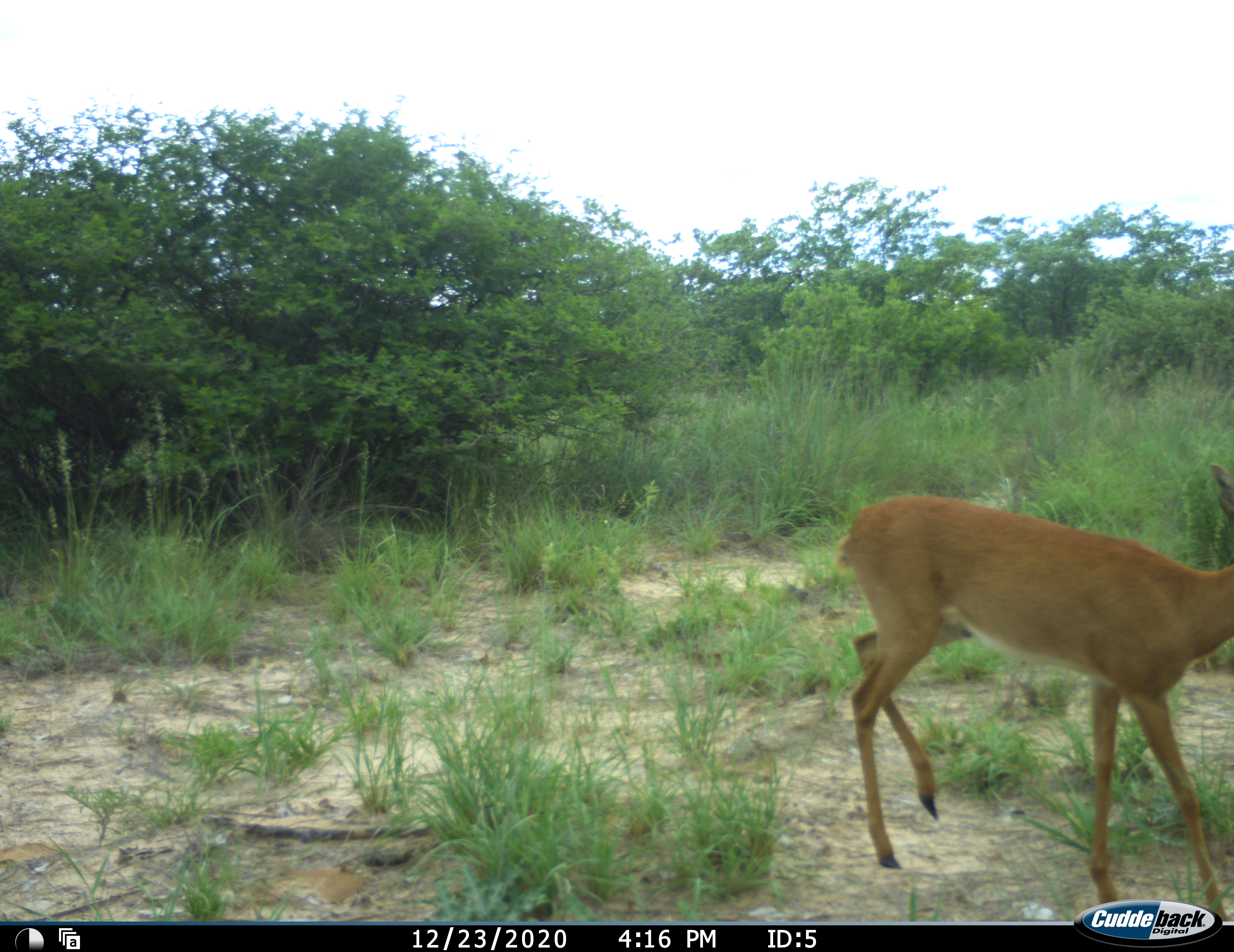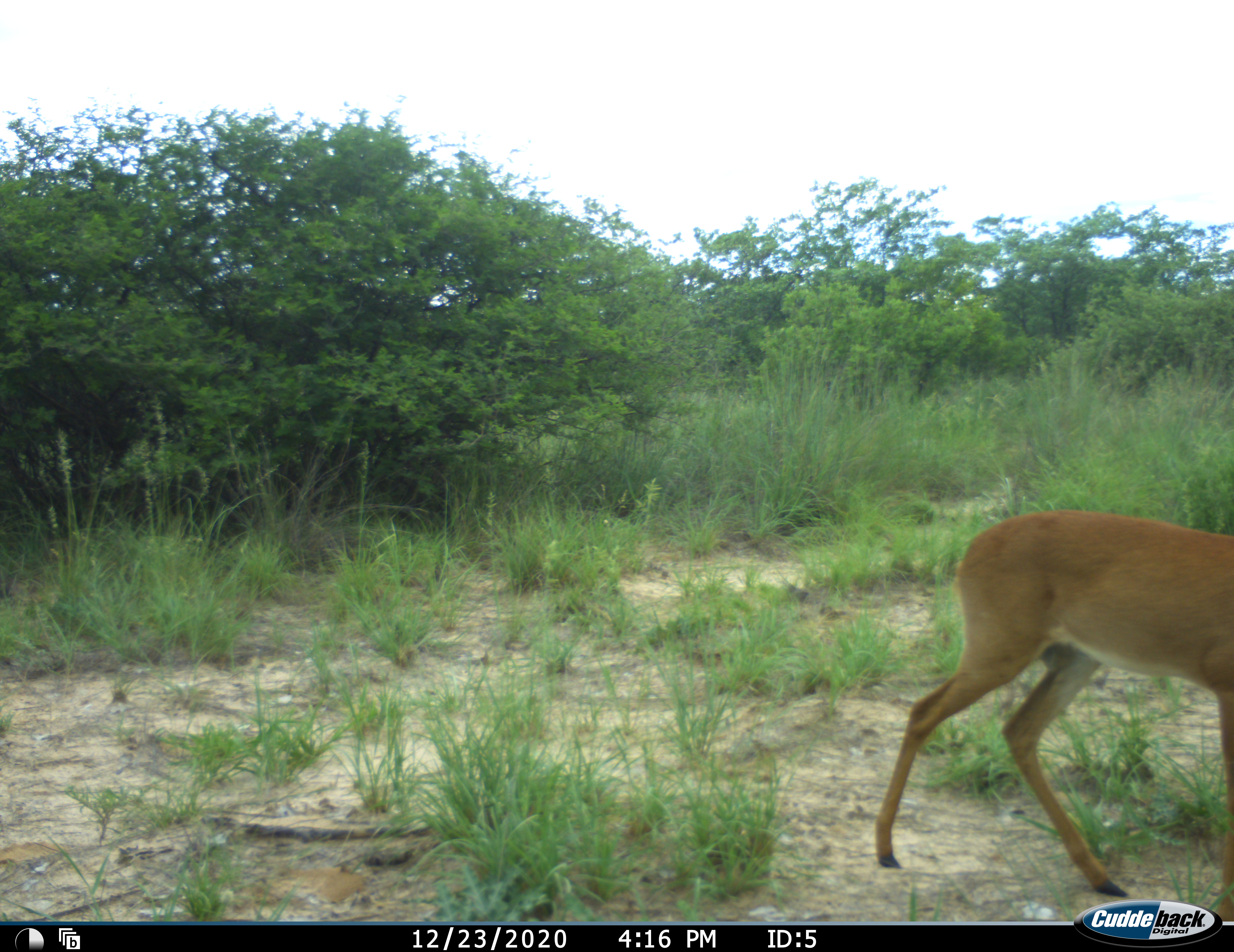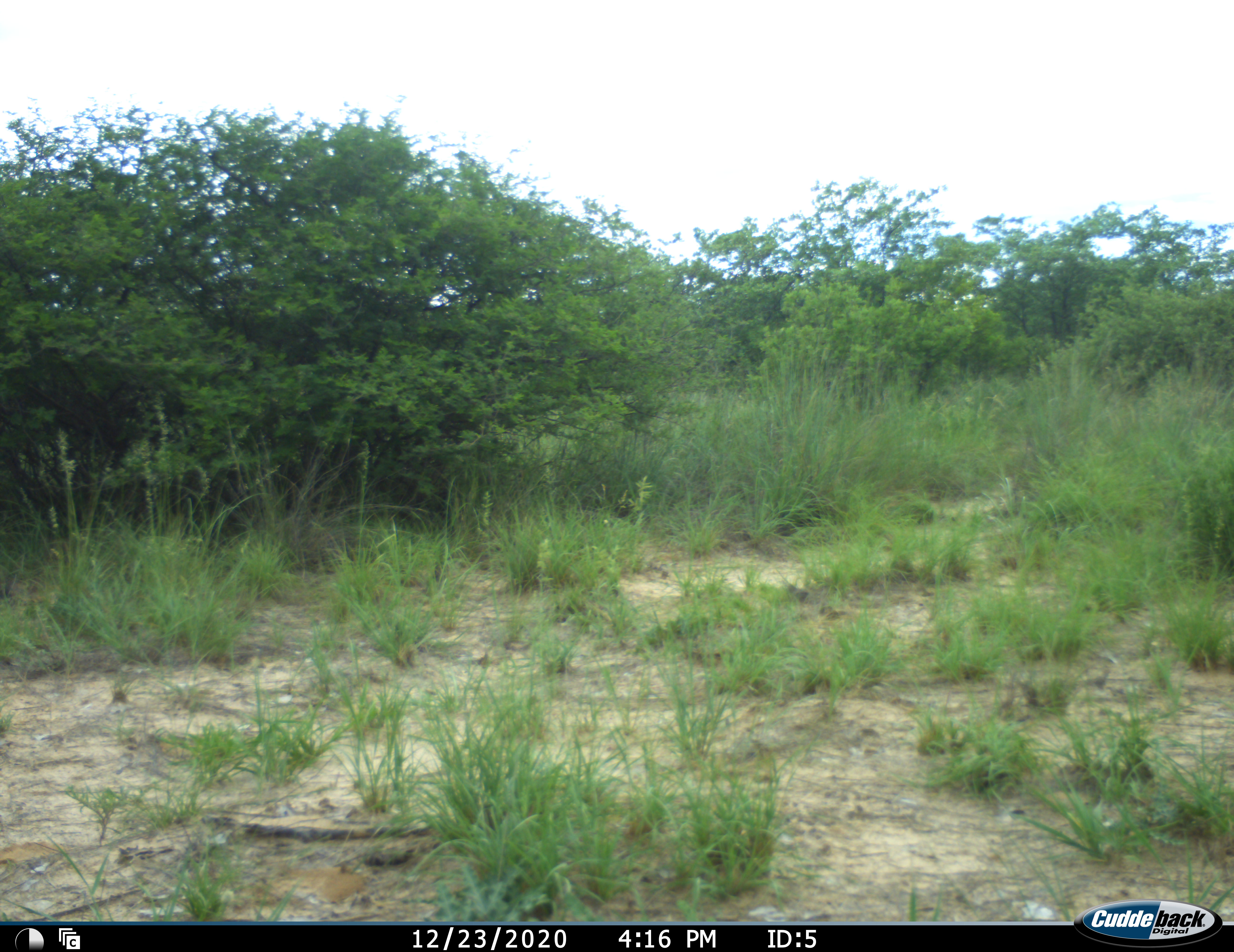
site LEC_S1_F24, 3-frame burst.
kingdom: Animalia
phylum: Chordata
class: Mammalia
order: Artiodactyla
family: Bovidae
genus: Raphicerus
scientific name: Raphicerus campestris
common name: steenbok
Steenbok (Raphicerus campestris), count 1. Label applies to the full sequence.